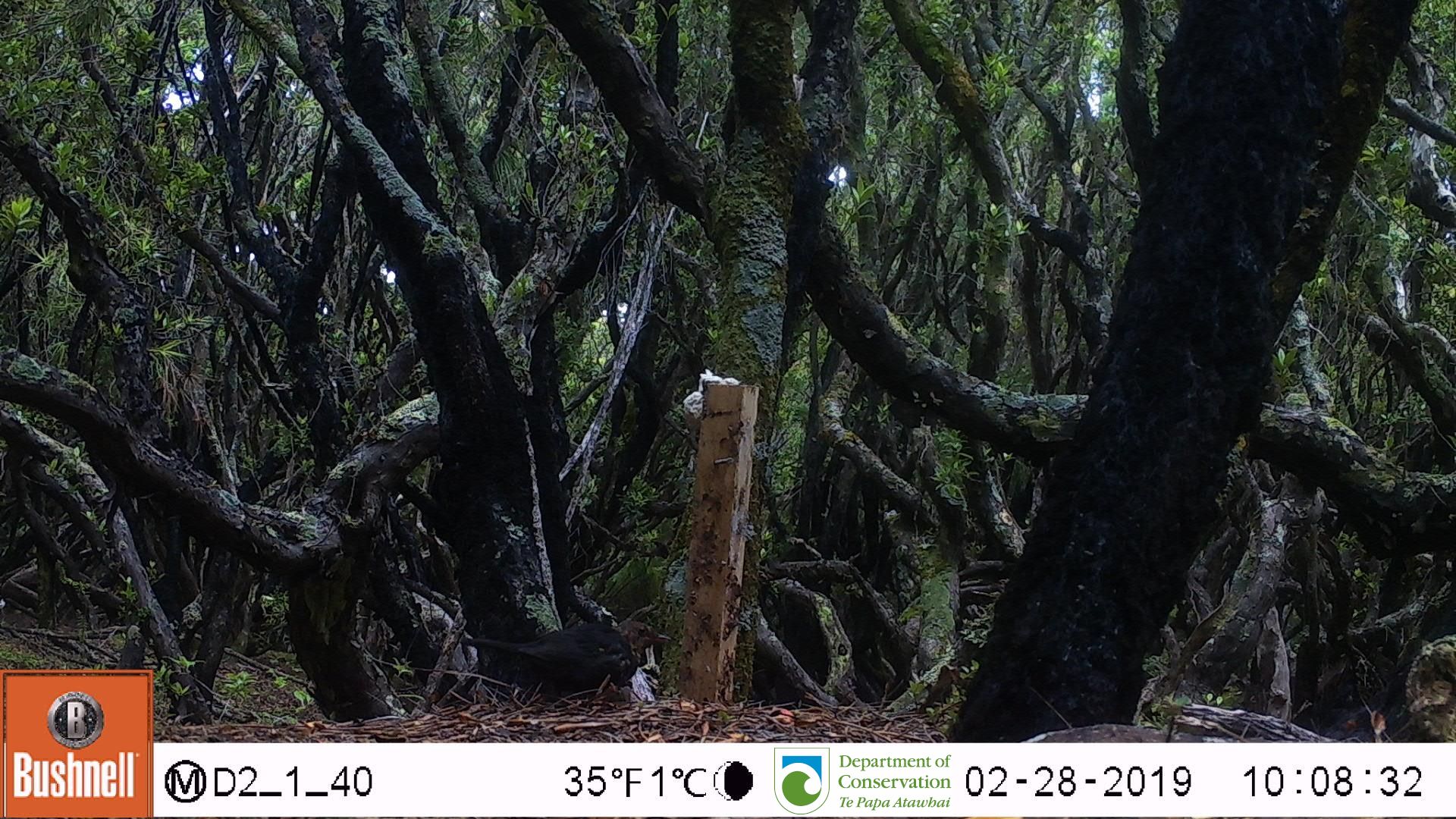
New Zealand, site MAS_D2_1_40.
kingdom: Animalia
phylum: Chordata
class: Aves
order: Passeriformes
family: Turdidae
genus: Turdus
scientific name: Turdus merula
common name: eurasian blackbird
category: blackbird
Blackbird (eurasian blackbird) (Turdus merula).